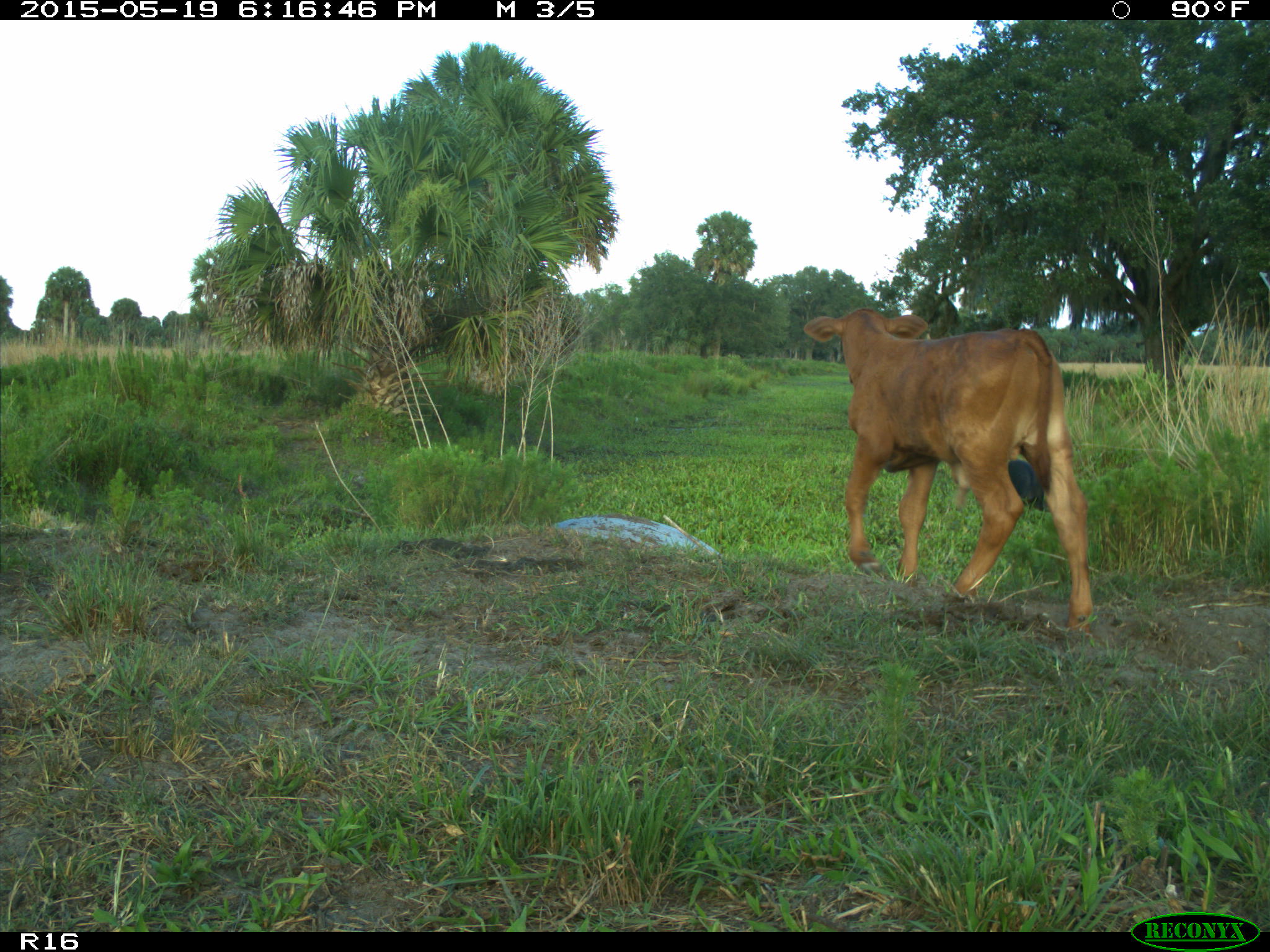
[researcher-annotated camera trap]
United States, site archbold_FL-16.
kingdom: Animalia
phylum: Chordata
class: Mammalia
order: Artiodactyla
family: Suidae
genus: Sus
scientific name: Sus scrofa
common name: wild boar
Sus scrofa (wild boar).